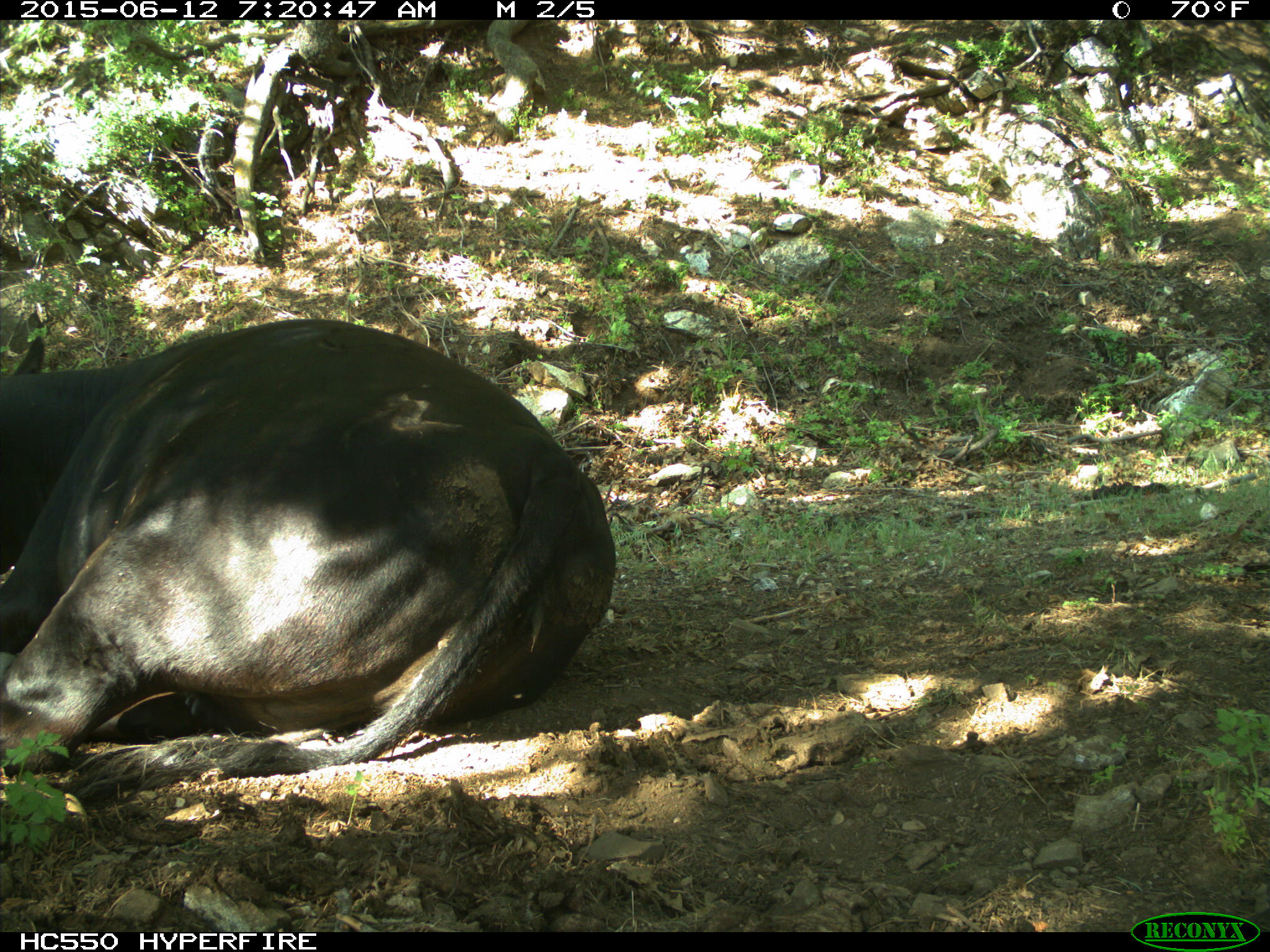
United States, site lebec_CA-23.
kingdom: Animalia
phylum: Chordata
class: Mammalia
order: Artiodactyla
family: Bovidae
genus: Bos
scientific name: Bos taurus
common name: domestic cow